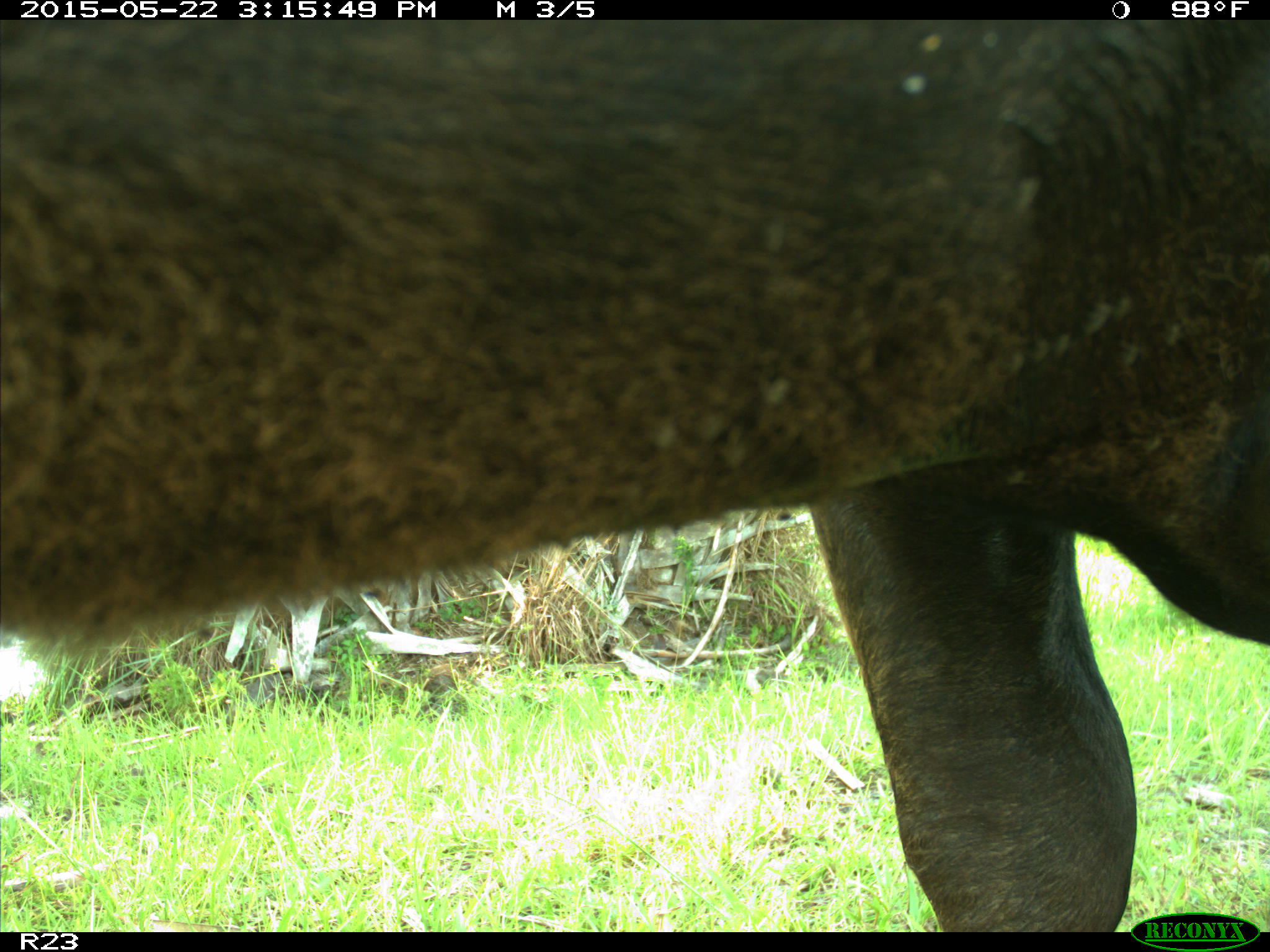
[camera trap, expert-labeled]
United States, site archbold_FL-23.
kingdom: Animalia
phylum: Chordata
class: Mammalia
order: Artiodactyla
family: Bovidae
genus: Bos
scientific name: Bos taurus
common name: domestic cow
Bos taurus (domestic cow).